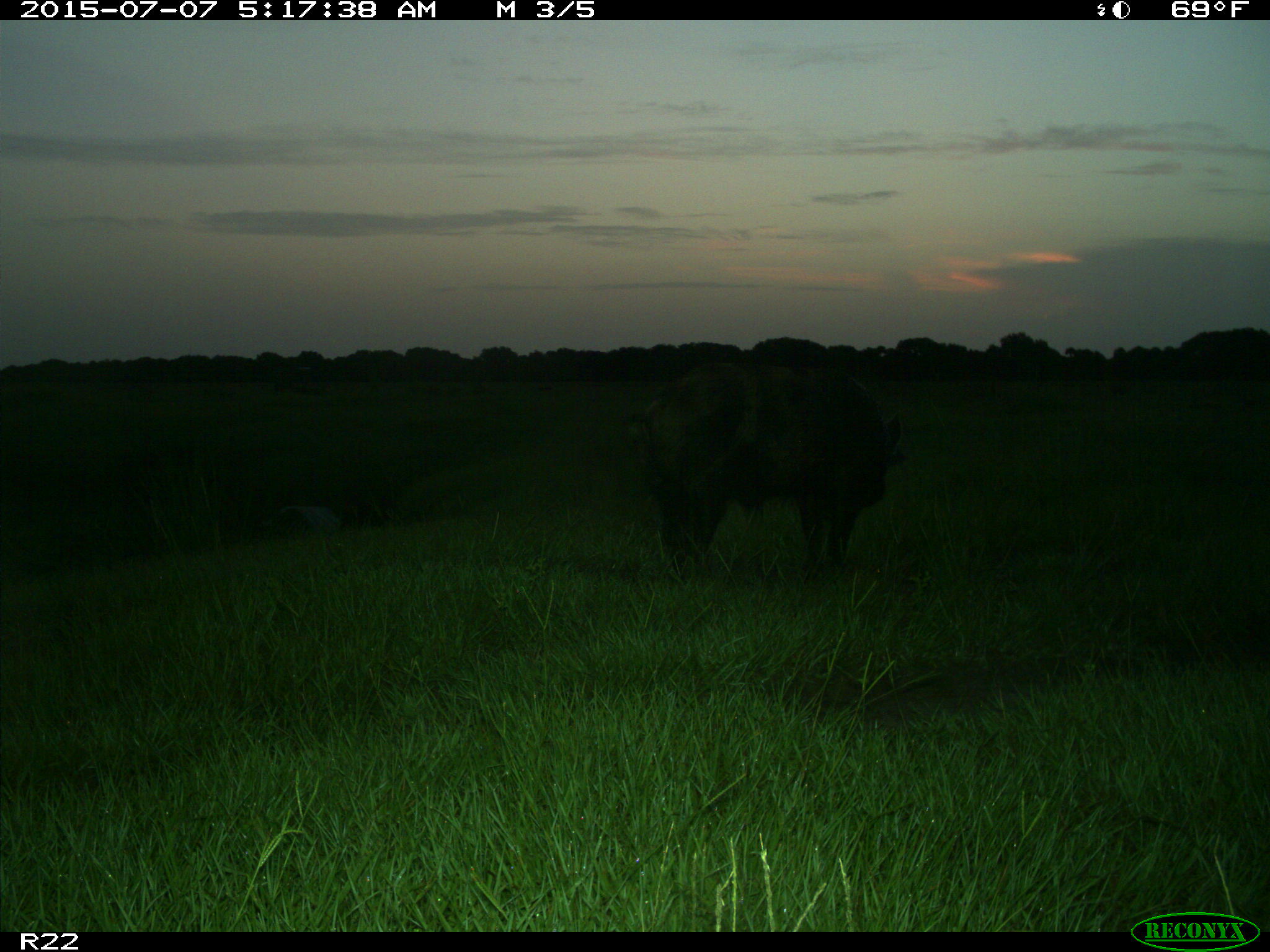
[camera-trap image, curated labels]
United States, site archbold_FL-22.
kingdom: Animalia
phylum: Chordata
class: Mammalia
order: Artiodactyla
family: Bovidae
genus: Bos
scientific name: Bos taurus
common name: domestic cow